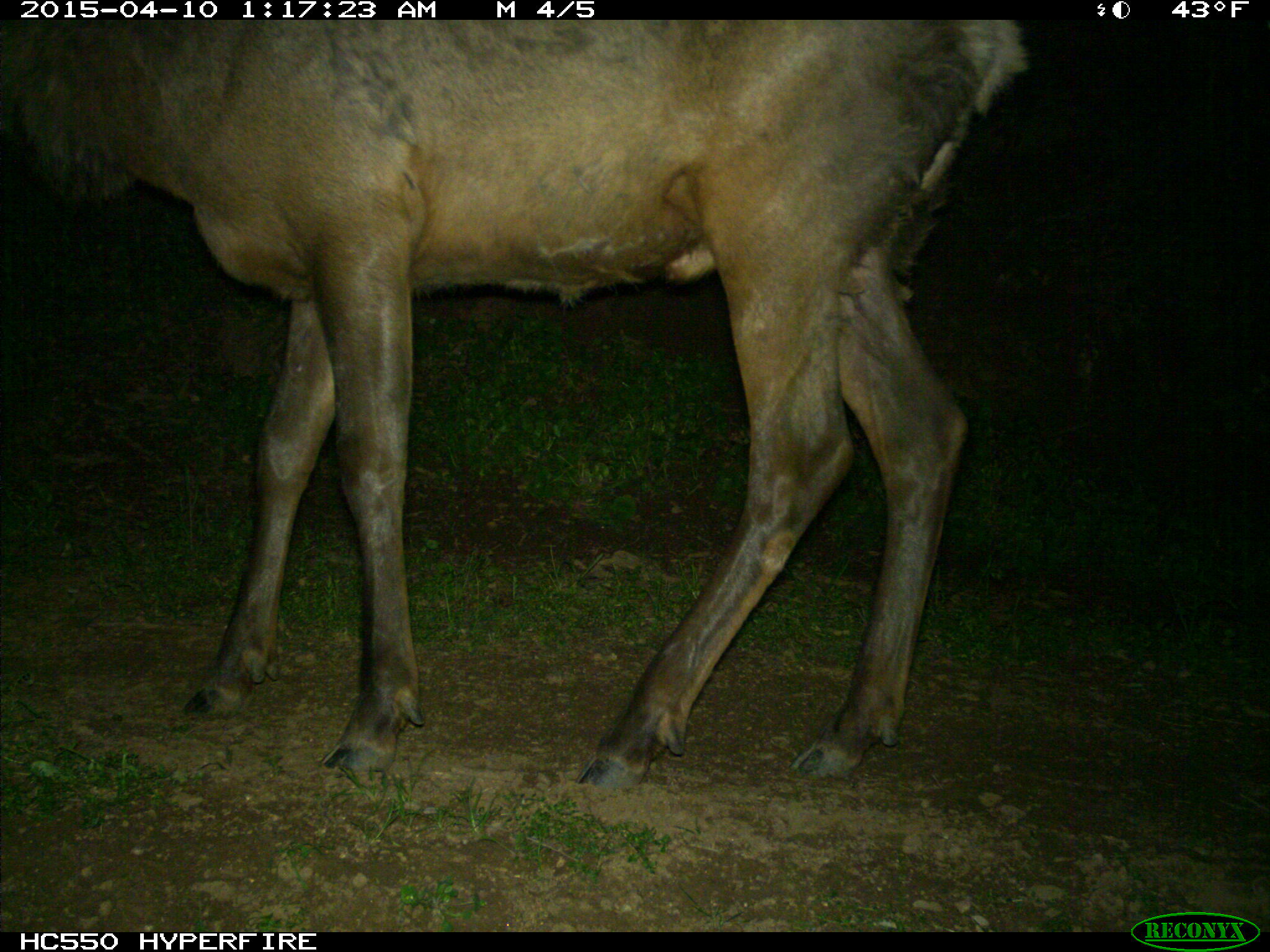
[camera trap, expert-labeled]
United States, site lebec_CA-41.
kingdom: Animalia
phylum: Chordata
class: Mammalia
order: Artiodactyla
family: Cervidae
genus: Cervus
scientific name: Cervus canadensis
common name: elk